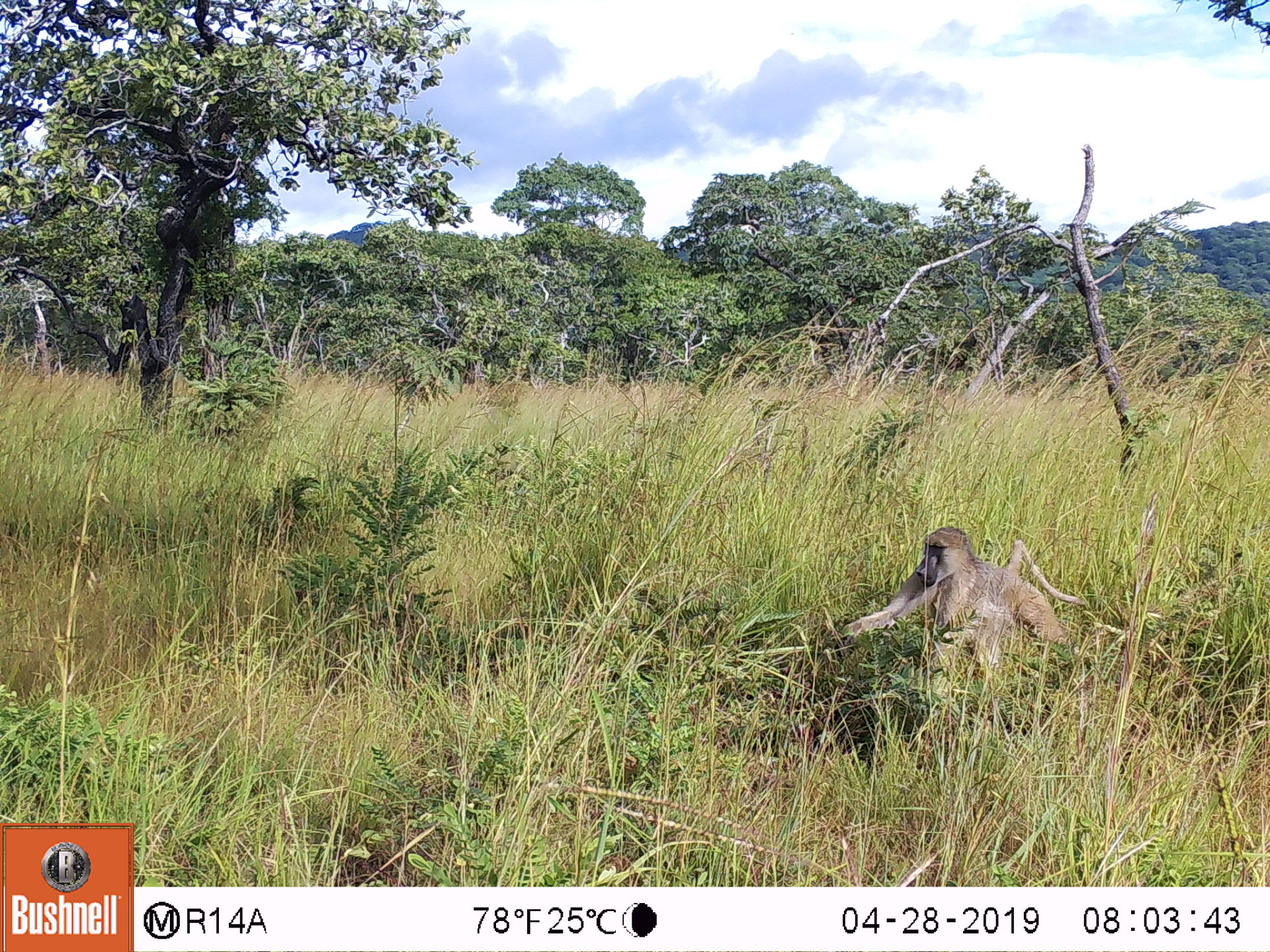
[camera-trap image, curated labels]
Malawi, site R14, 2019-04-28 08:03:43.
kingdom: Animalia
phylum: Chordata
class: Mammalia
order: Primates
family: Cercopithecidae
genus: Papio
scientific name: Papio cynocephalus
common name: yellow baboon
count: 1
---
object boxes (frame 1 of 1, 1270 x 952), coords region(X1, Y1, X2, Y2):
yellow baboon: region(831, 517, 1094, 717)